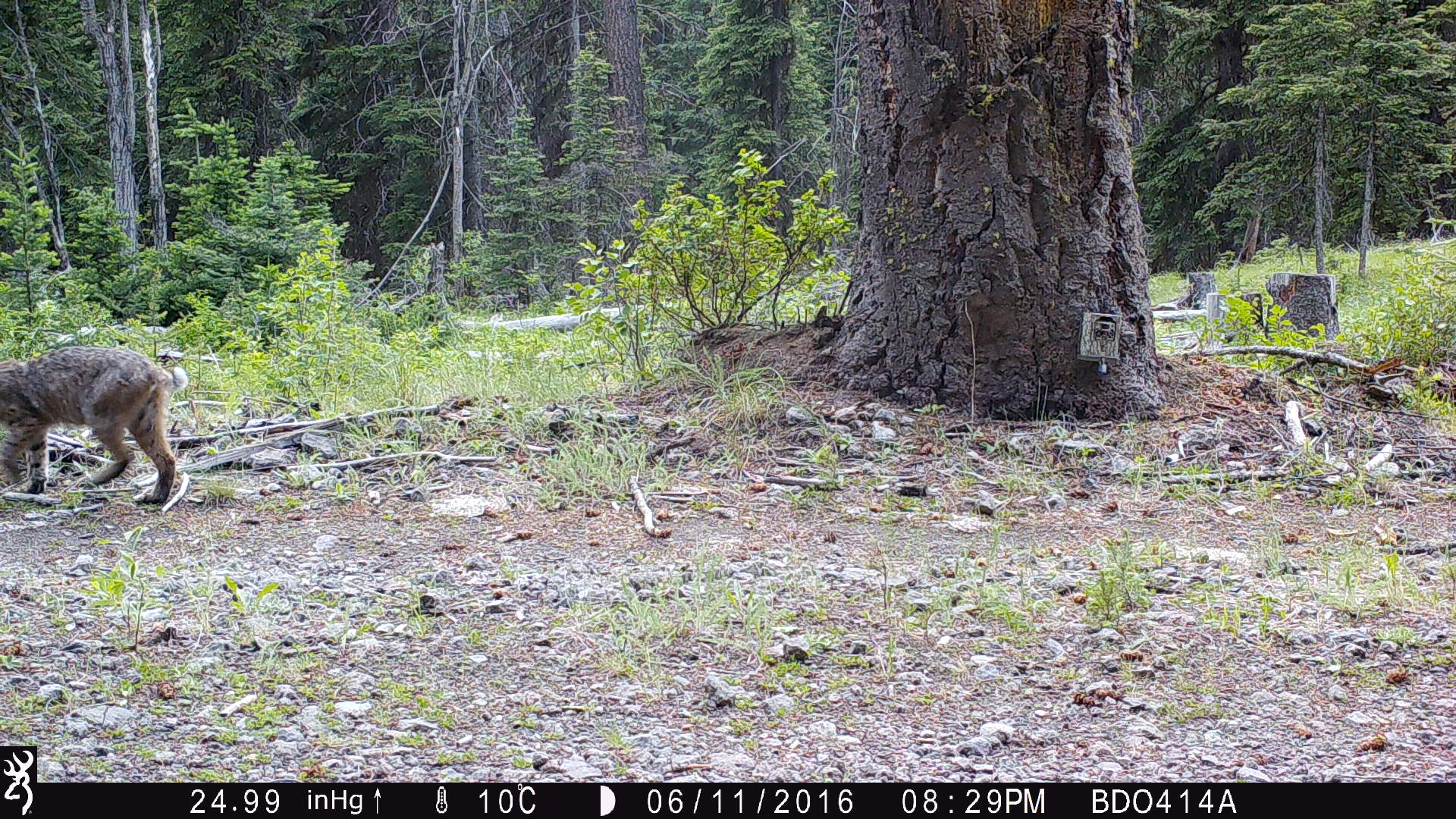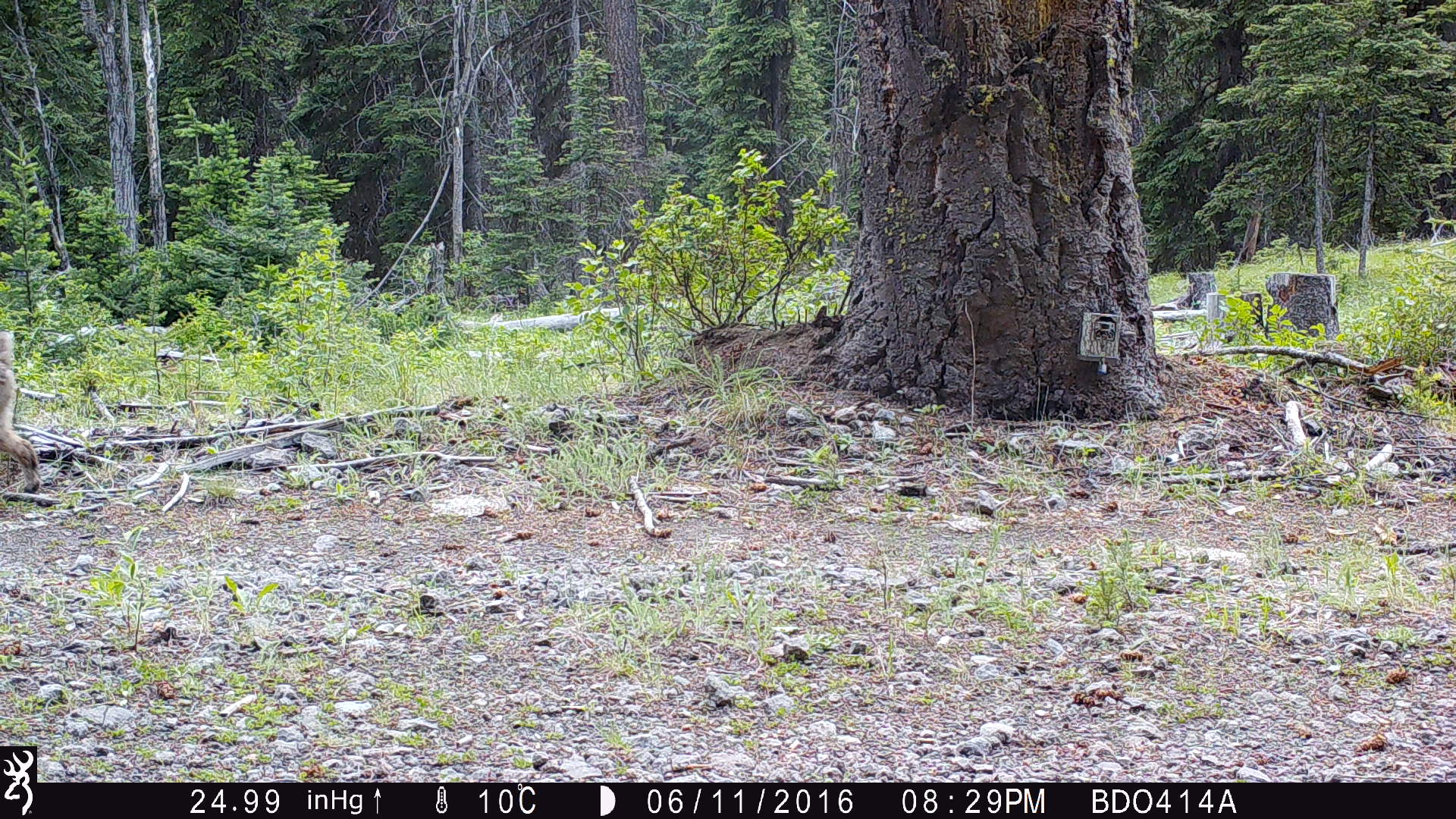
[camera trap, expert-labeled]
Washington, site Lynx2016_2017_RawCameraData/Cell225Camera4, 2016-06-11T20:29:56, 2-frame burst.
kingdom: Animalia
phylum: Chordata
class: Mammalia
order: Carnivora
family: Felidae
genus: Lynx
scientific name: Lynx rufus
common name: bobcat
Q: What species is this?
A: Lynx rufus (bobcat).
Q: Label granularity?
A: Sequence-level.